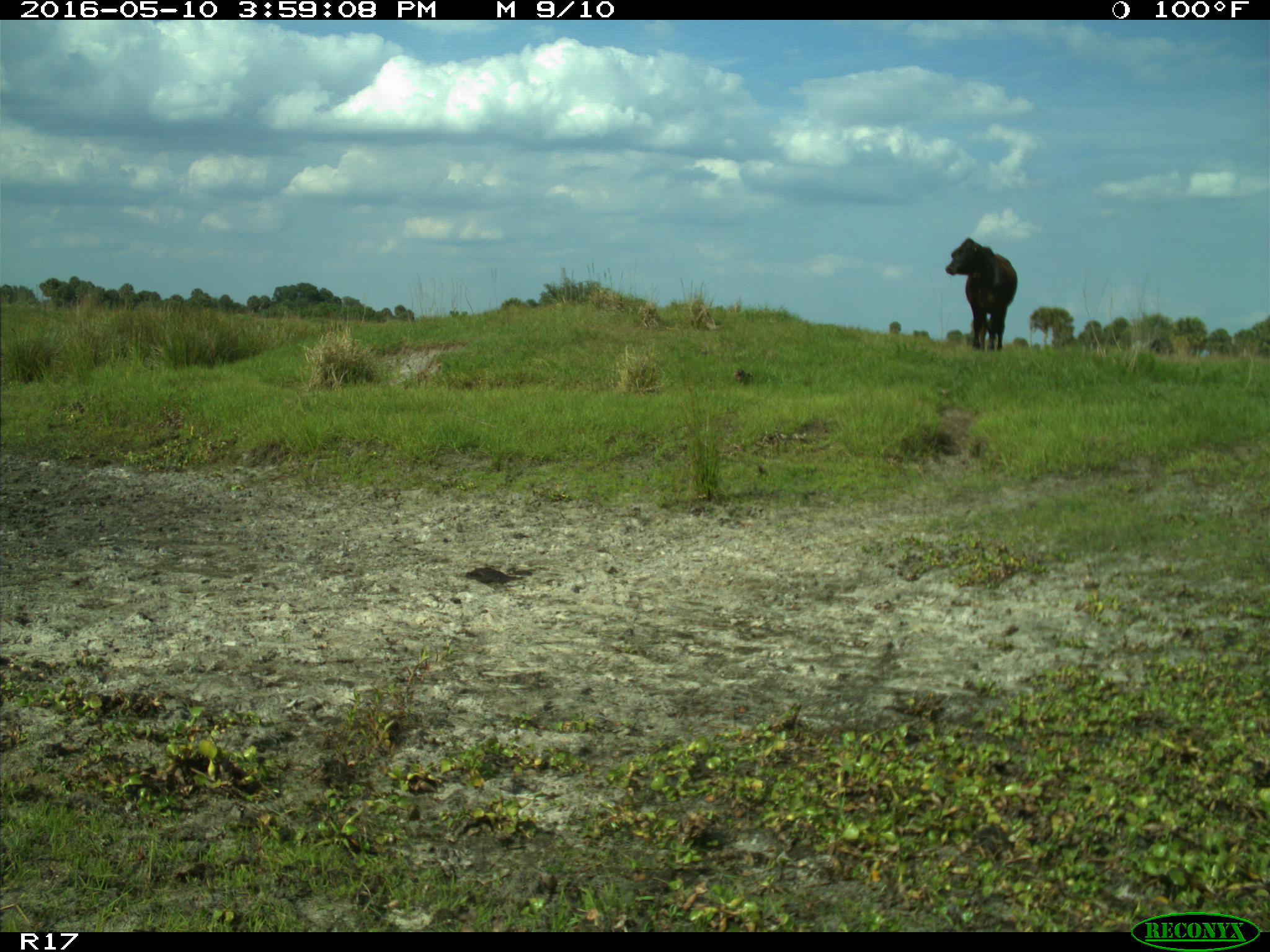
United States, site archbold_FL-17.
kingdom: Animalia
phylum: Chordata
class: Mammalia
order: Artiodactyla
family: Bovidae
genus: Bos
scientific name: Bos taurus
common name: domestic cow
Bos taurus (domestic cow).